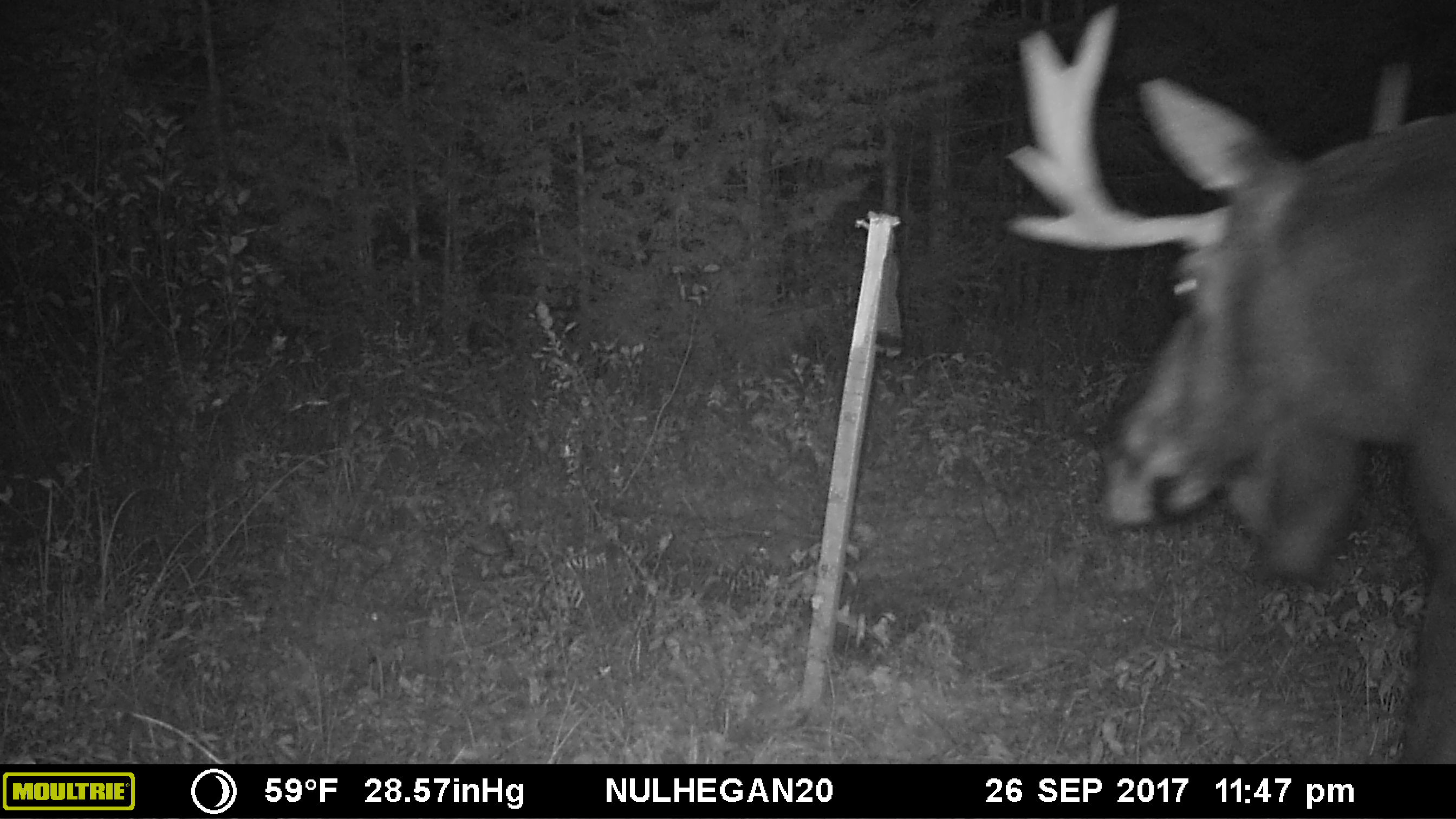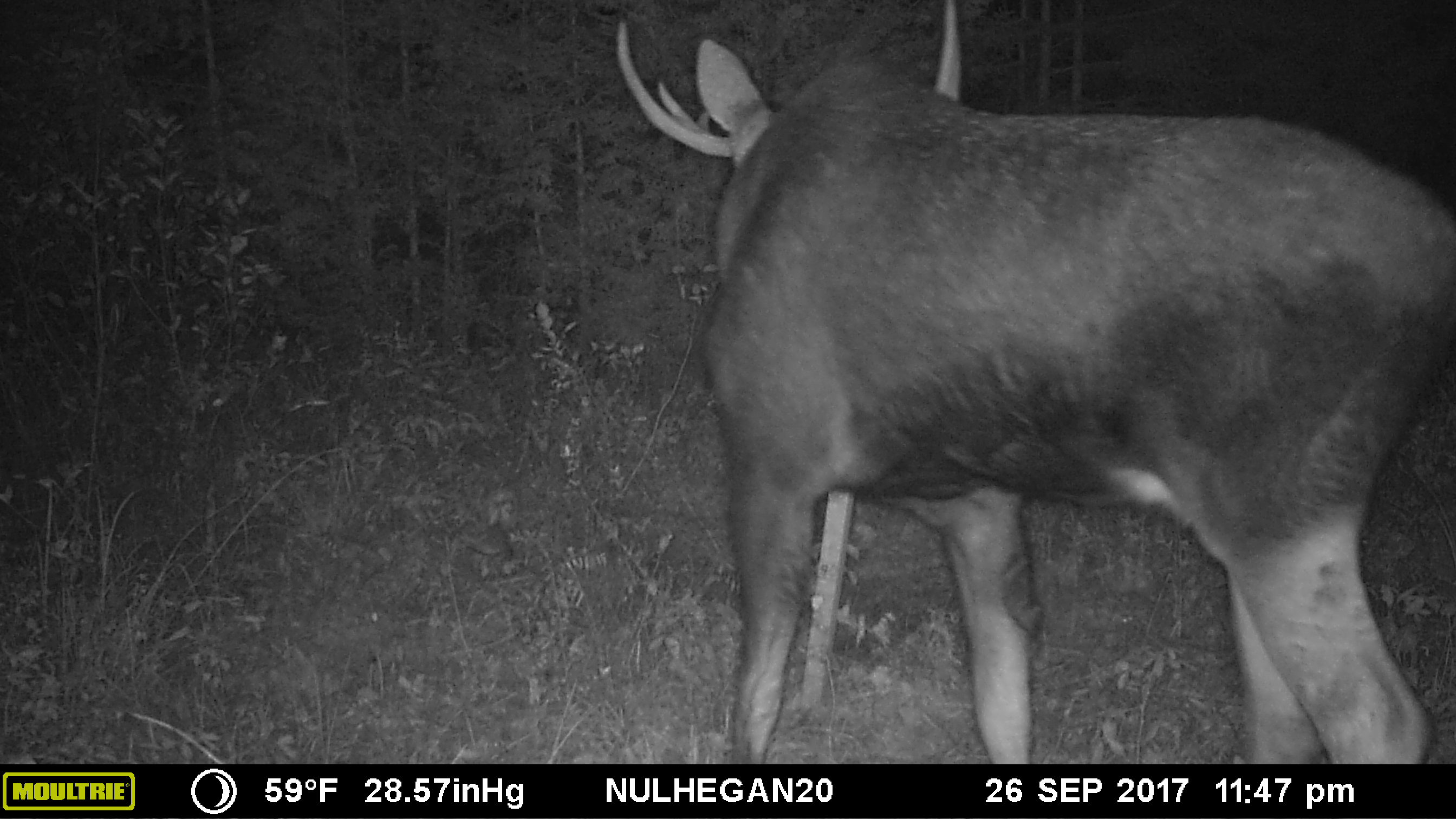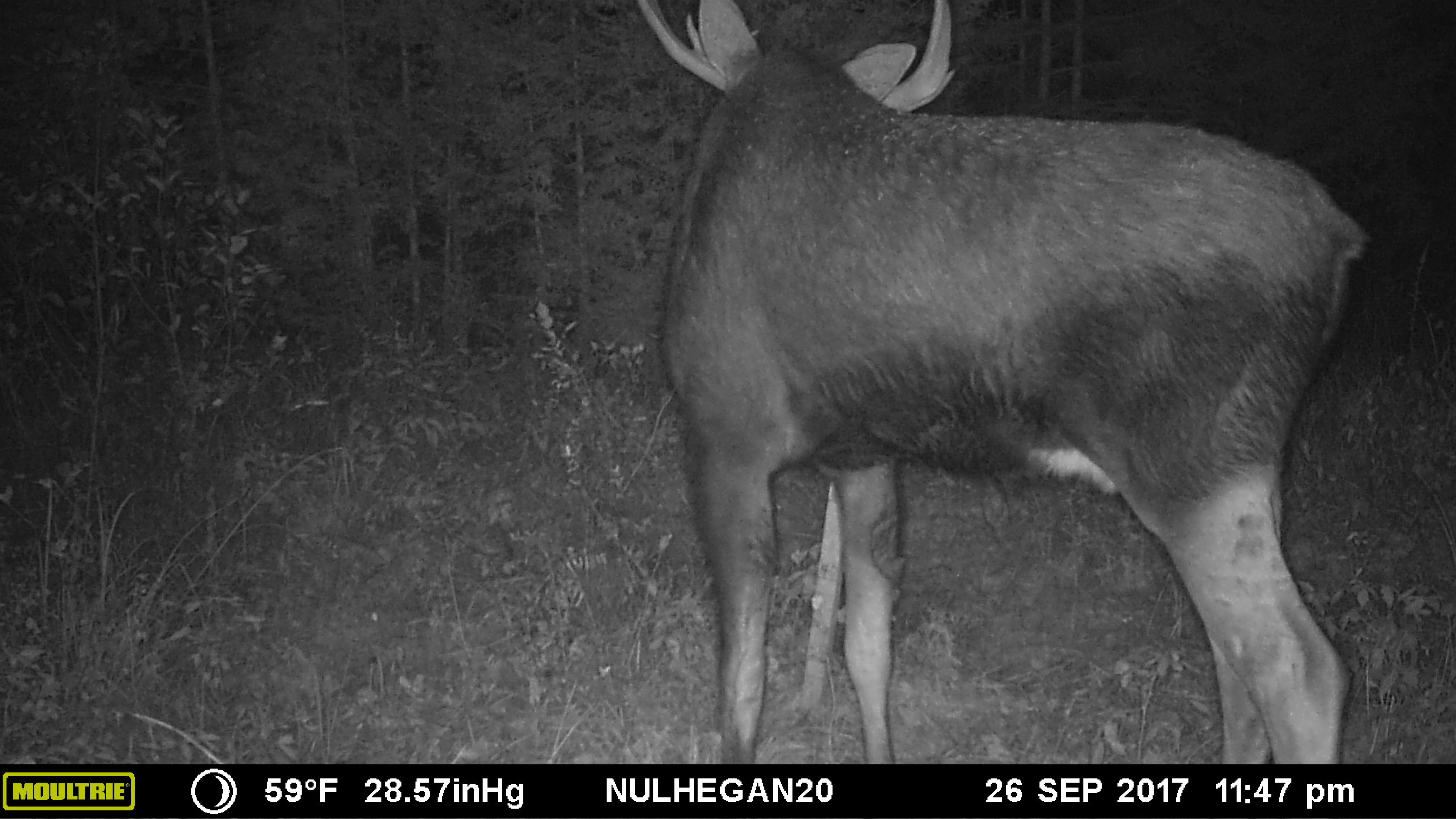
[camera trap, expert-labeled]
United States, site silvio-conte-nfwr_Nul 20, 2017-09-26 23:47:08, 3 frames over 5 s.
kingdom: Animalia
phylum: Chordata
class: Mammalia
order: Artiodactyla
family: Cervidae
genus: Alces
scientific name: Alces alces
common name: moose